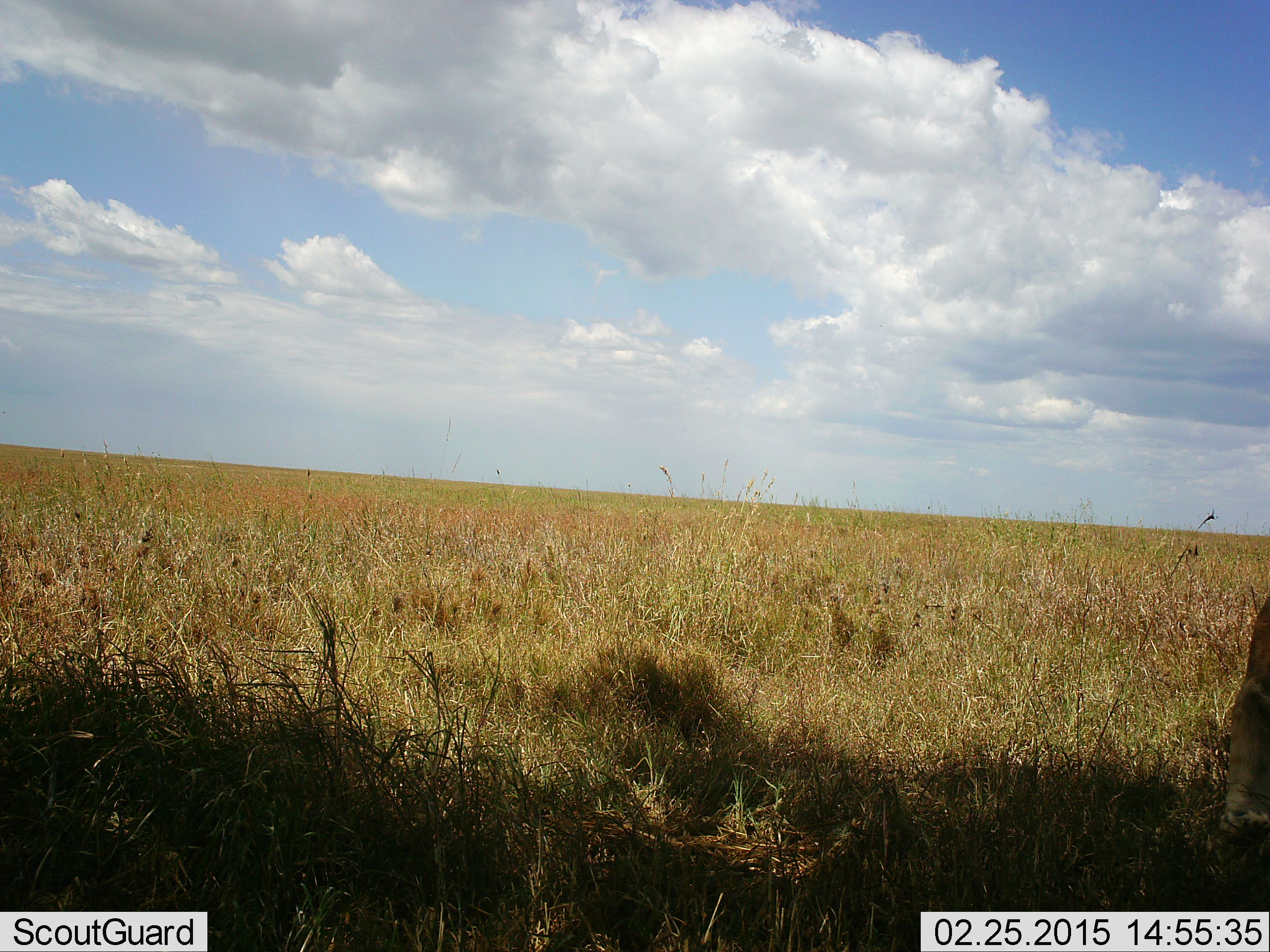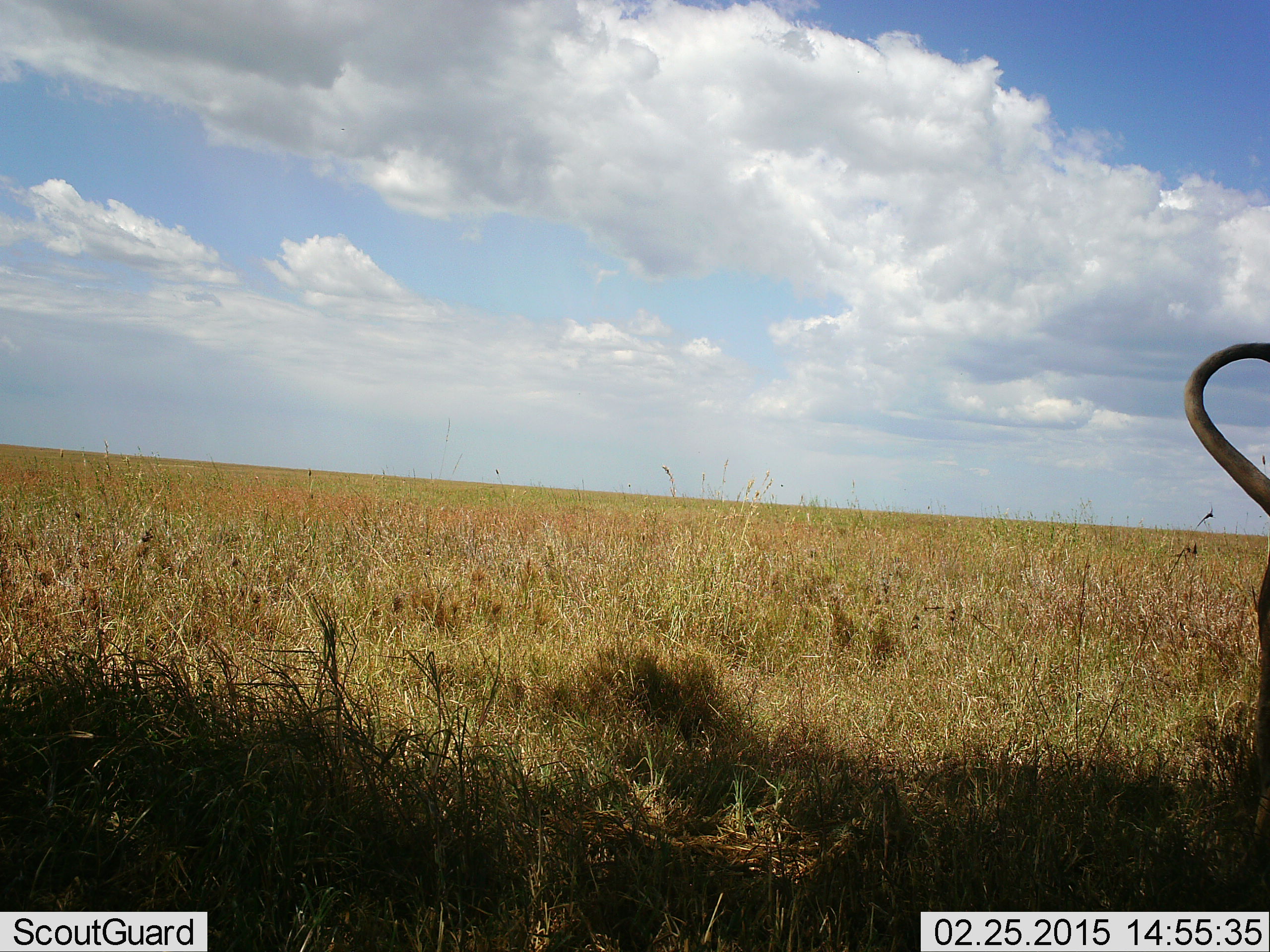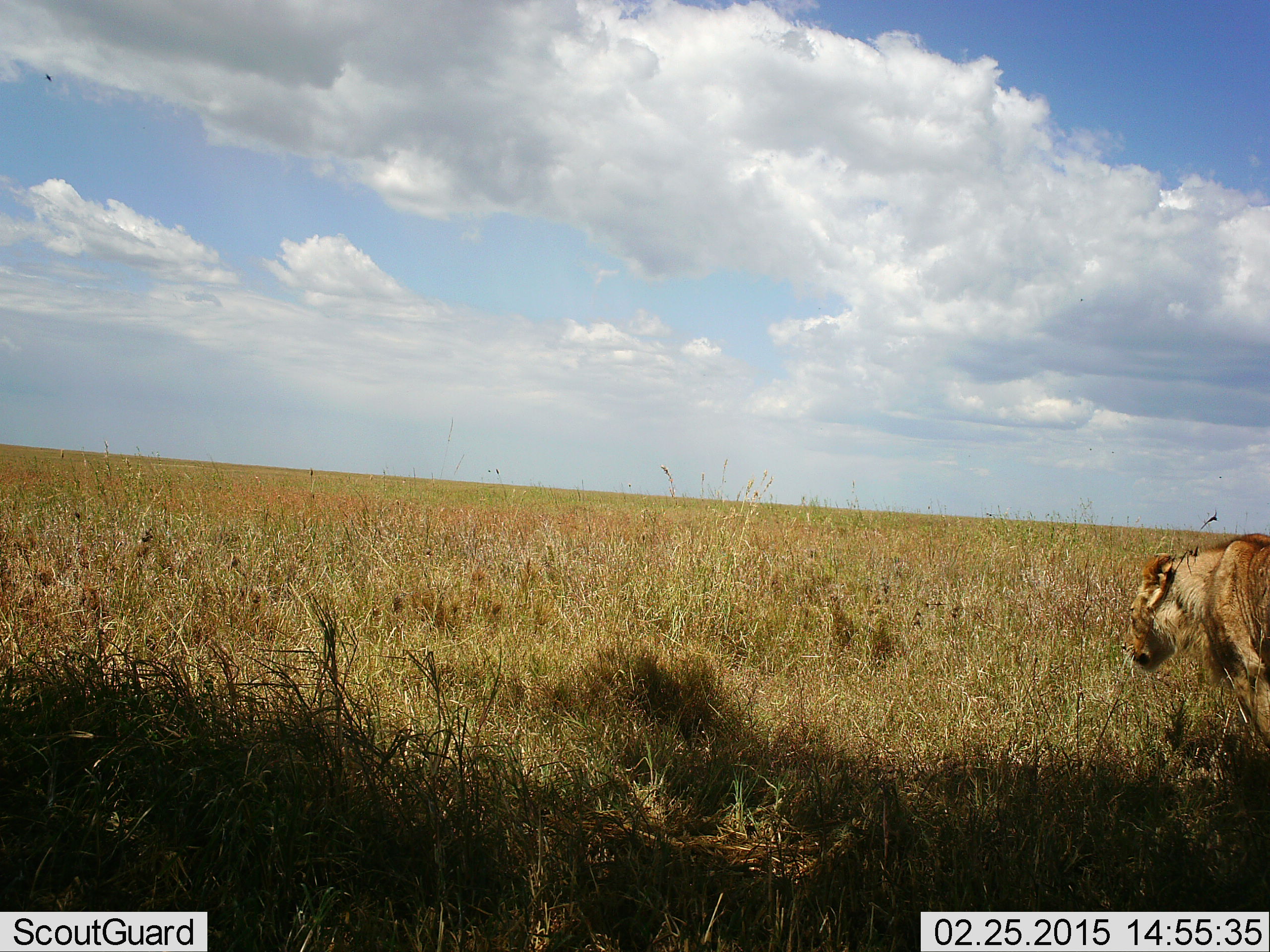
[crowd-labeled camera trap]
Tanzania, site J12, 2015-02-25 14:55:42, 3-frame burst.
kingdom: Animalia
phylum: Chordata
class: Mammalia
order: Carnivora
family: Felidae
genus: Panthera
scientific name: Panthera leo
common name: lion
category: lionfemale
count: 1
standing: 30%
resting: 0%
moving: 80%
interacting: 0%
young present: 0%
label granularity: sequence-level